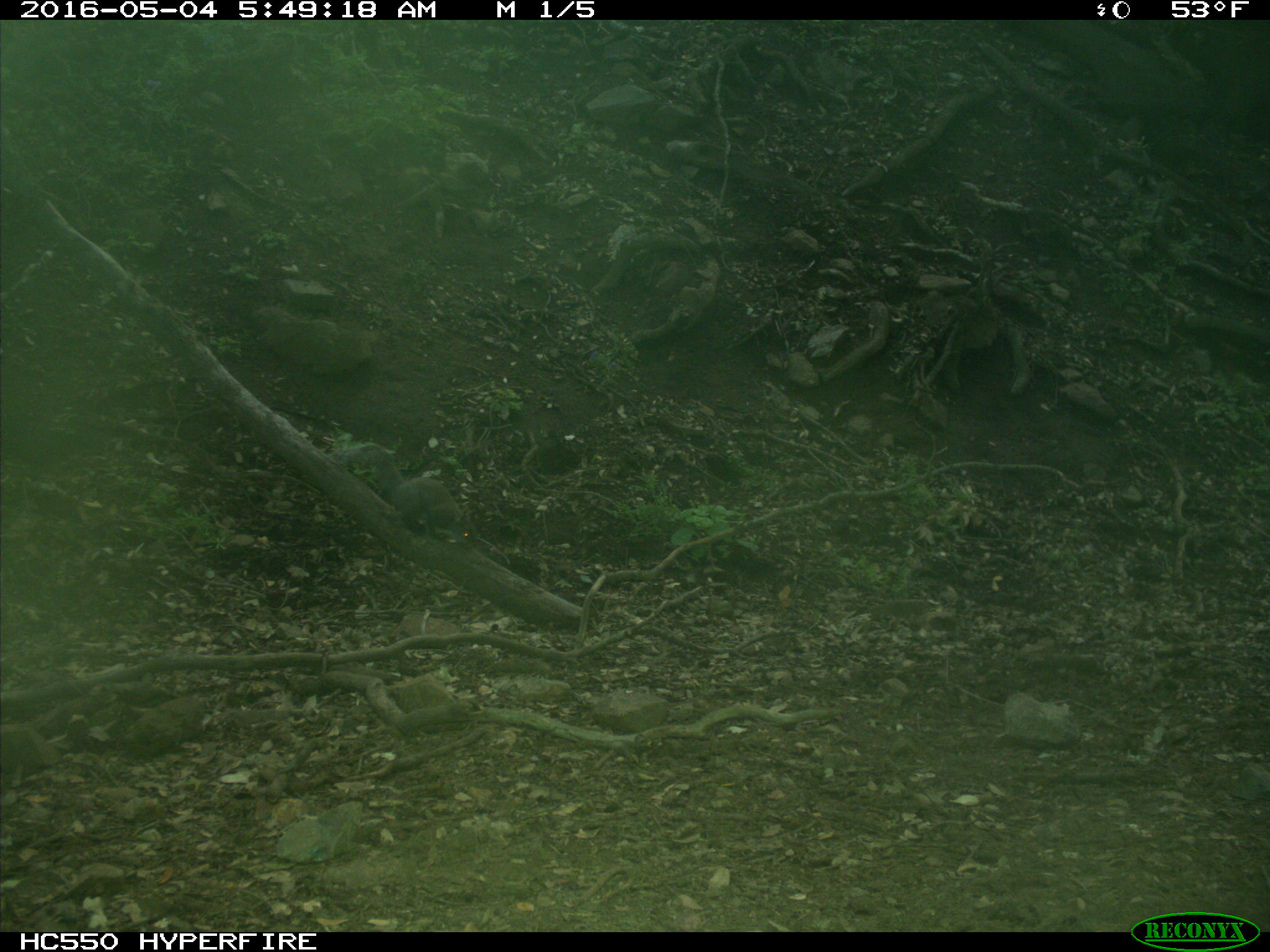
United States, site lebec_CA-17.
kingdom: Animalia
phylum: Chordata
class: Mammalia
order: Rodentia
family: Sciuridae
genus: Sciurus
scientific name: Sciurus carolinensis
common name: eastern gray squirrel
Sciurus carolinensis (eastern gray squirrel).